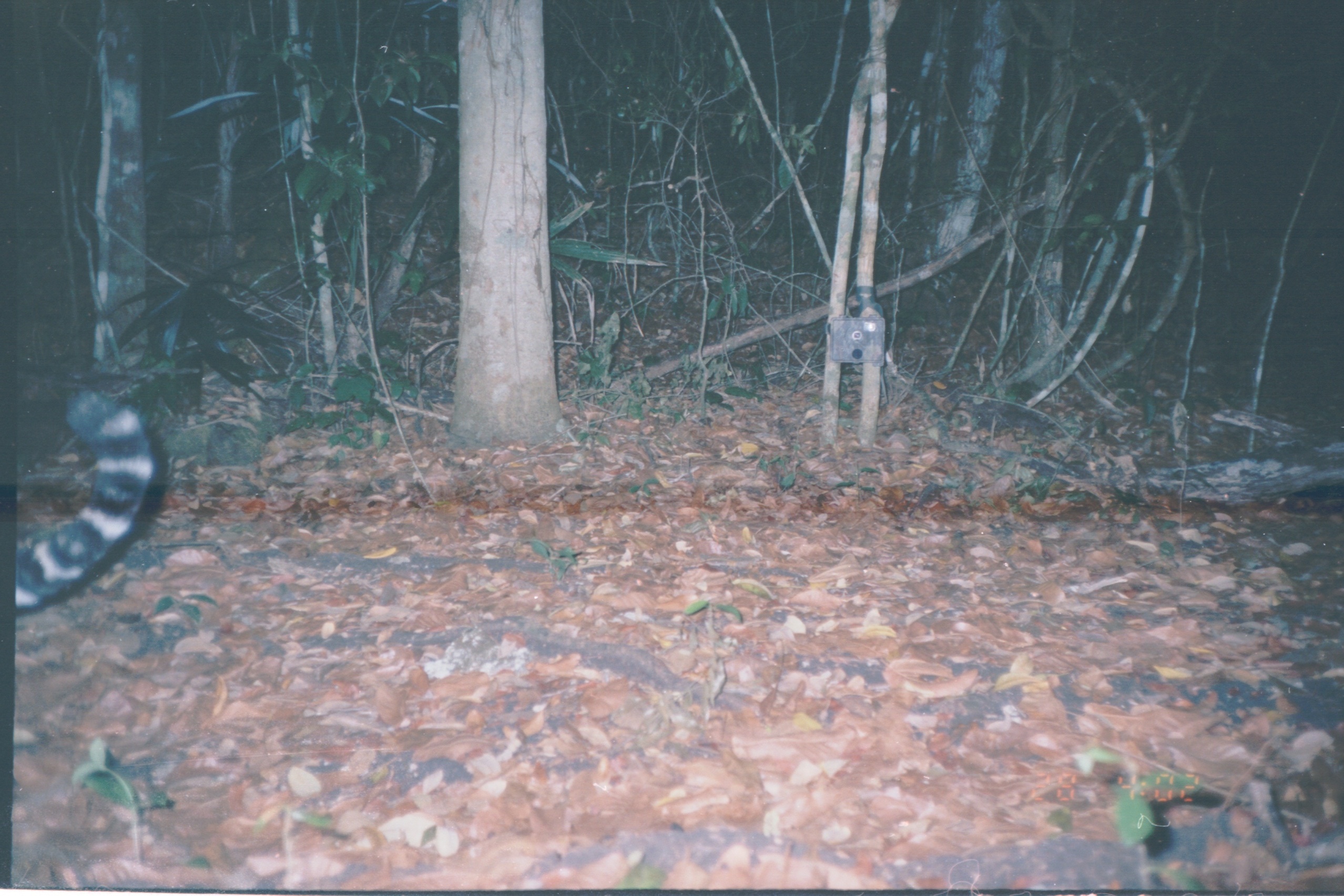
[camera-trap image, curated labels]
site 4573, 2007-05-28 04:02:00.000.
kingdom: Animalia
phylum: Chordata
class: Mammalia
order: Carnivora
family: Felidae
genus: Panthera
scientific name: Panthera onca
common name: jaguar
Panthera onca (jaguar), count 1.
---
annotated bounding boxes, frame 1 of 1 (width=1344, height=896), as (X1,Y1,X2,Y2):
panthera onca: (14,387,154,609)